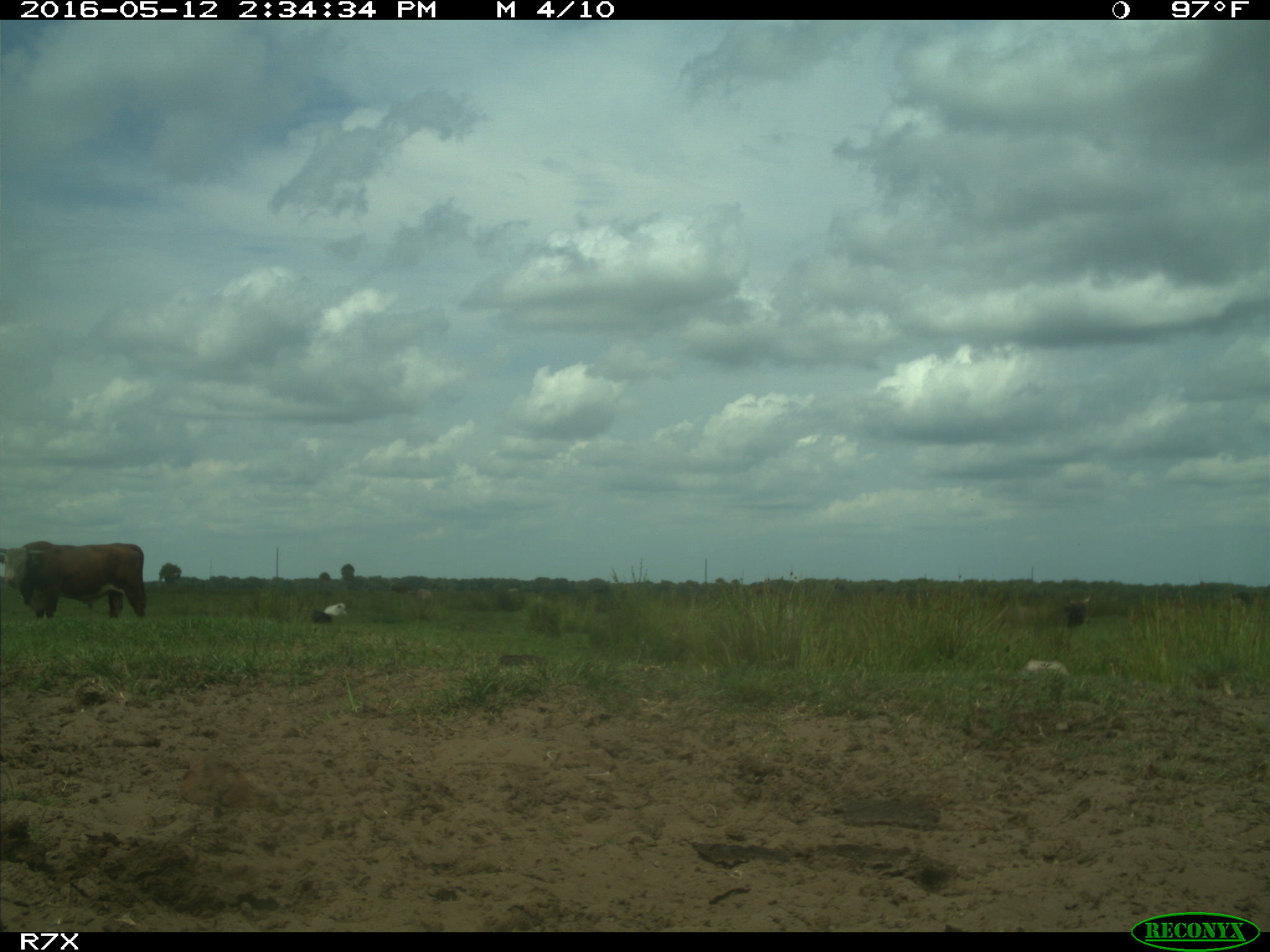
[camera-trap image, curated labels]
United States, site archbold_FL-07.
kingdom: Animalia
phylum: Chordata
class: Mammalia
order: Artiodactyla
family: Bovidae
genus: Bos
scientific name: Bos taurus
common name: domestic cow